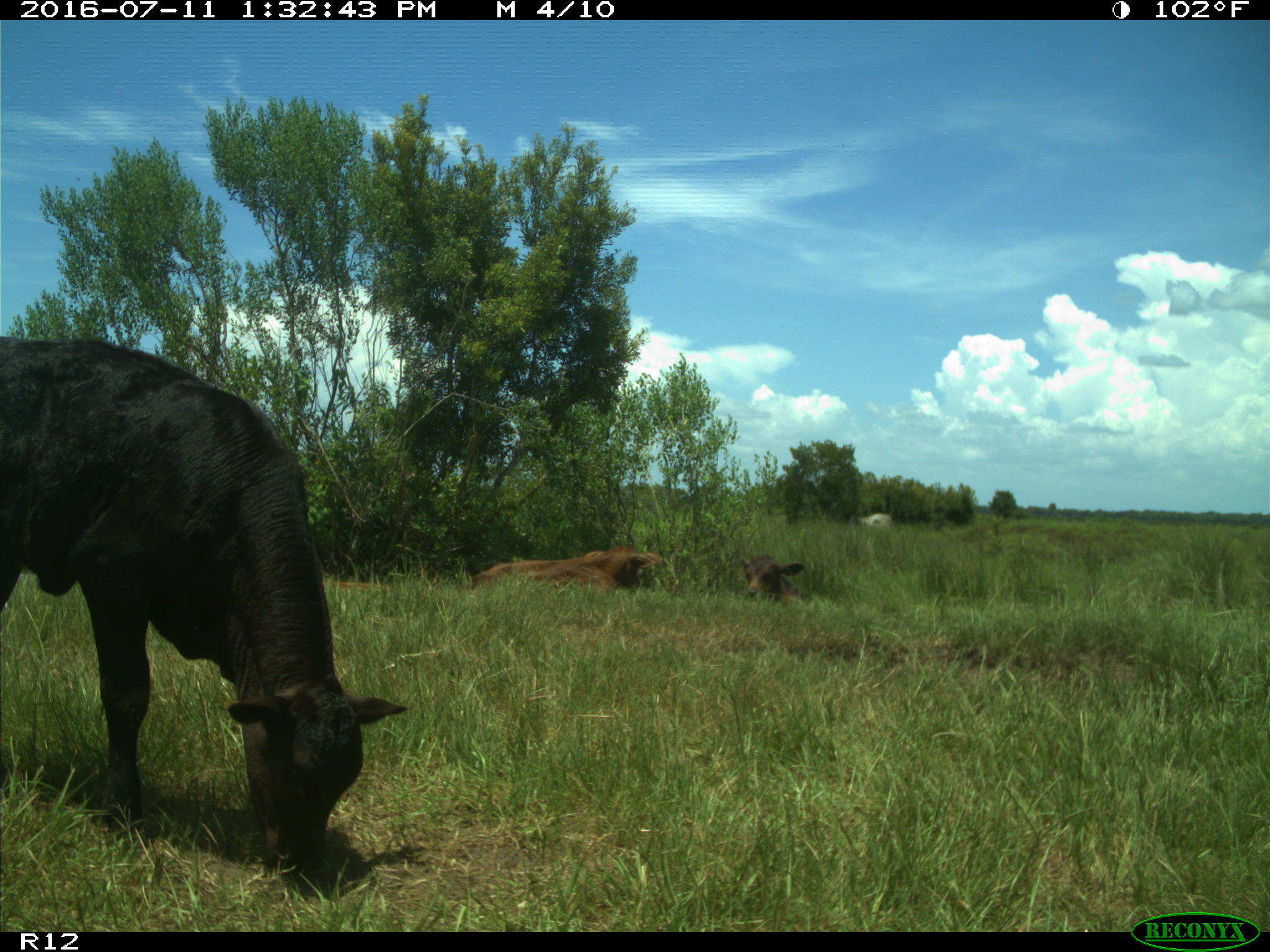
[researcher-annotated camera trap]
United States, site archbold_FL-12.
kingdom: Animalia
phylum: Chordata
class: Mammalia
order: Artiodactyla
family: Bovidae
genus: Bos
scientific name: Bos taurus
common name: domestic cow